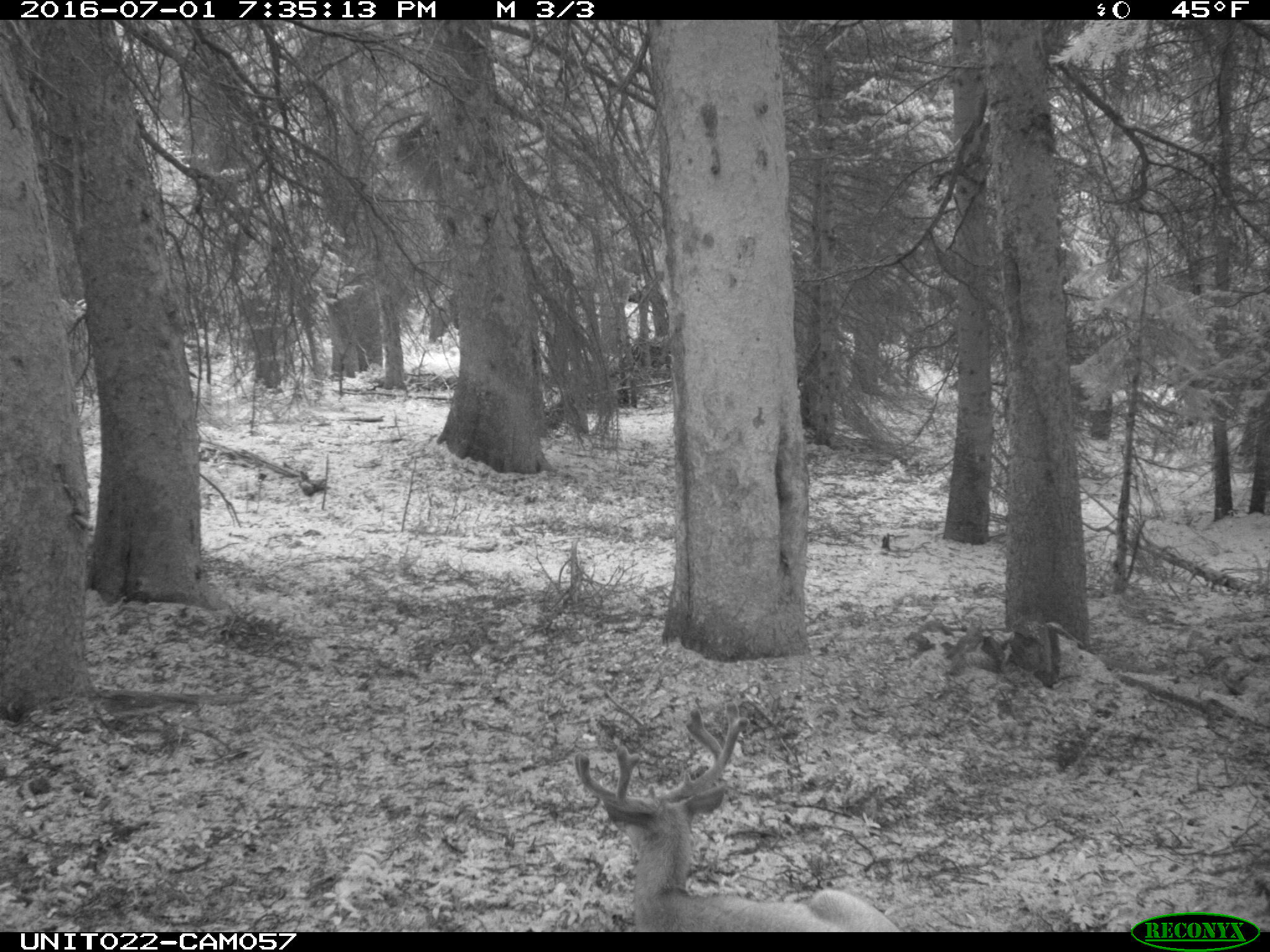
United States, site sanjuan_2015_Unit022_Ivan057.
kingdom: Animalia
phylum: Chordata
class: Mammalia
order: Artiodactyla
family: Cervidae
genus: Odocoileus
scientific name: Odocoileus hemionus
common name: mule deer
Odocoileus hemionus (mule deer).